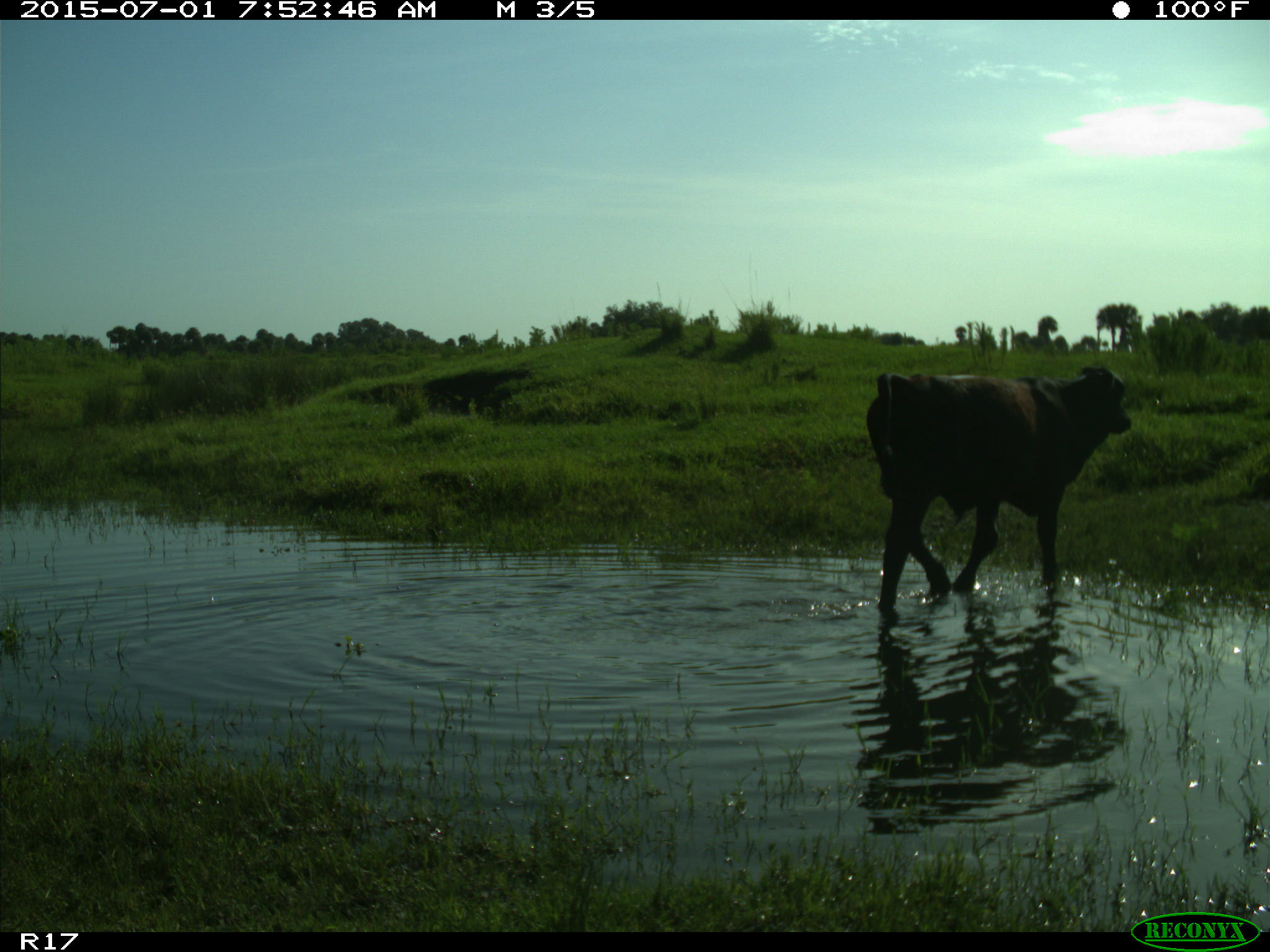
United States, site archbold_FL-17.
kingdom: Animalia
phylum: Chordata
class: Mammalia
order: Artiodactyla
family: Bovidae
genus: Bos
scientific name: Bos taurus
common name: domestic cow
Bos taurus (domestic cow).